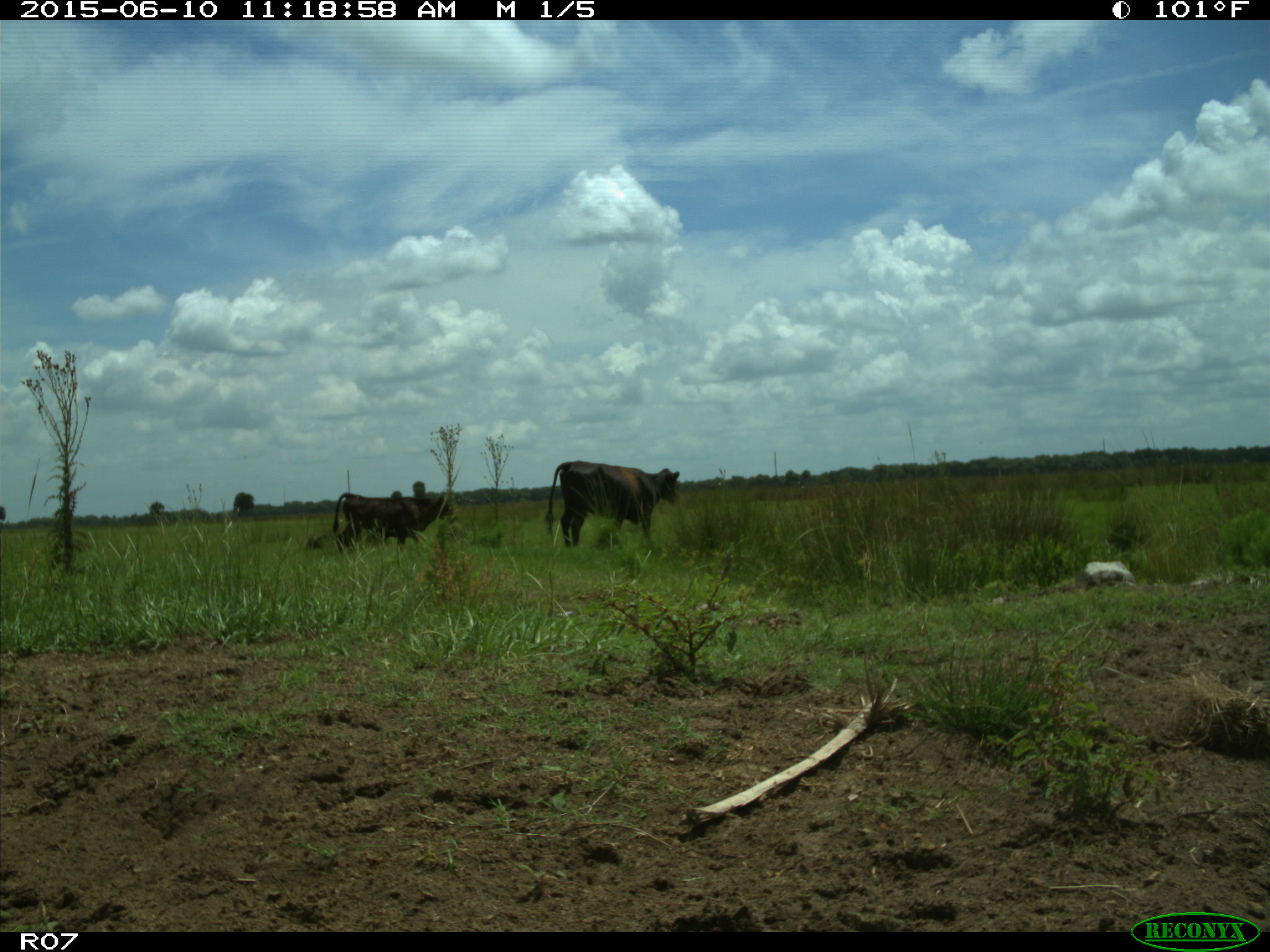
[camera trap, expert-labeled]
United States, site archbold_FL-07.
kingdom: Animalia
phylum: Chordata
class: Mammalia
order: Artiodactyla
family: Bovidae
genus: Bos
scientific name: Bos taurus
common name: domestic cow